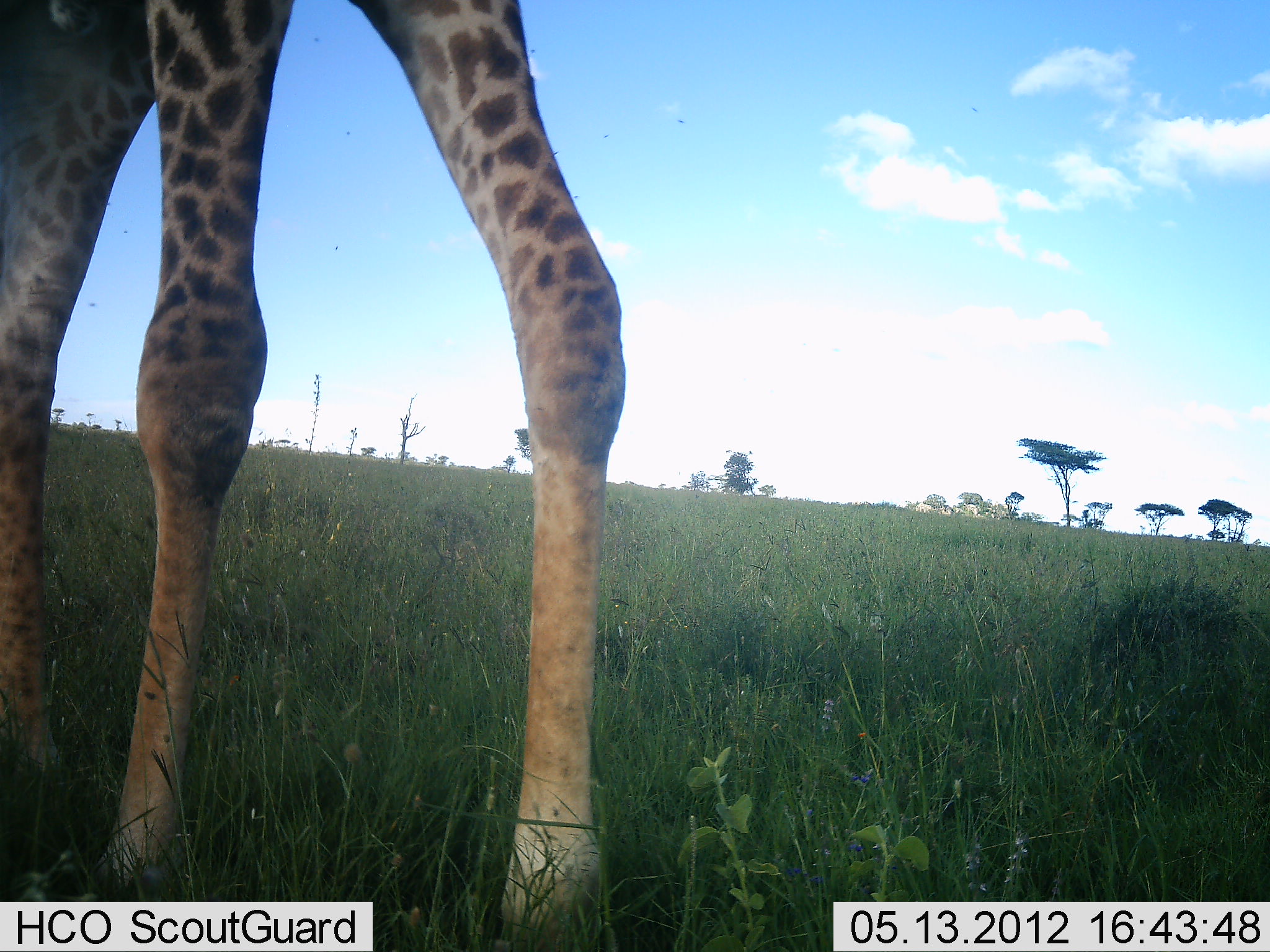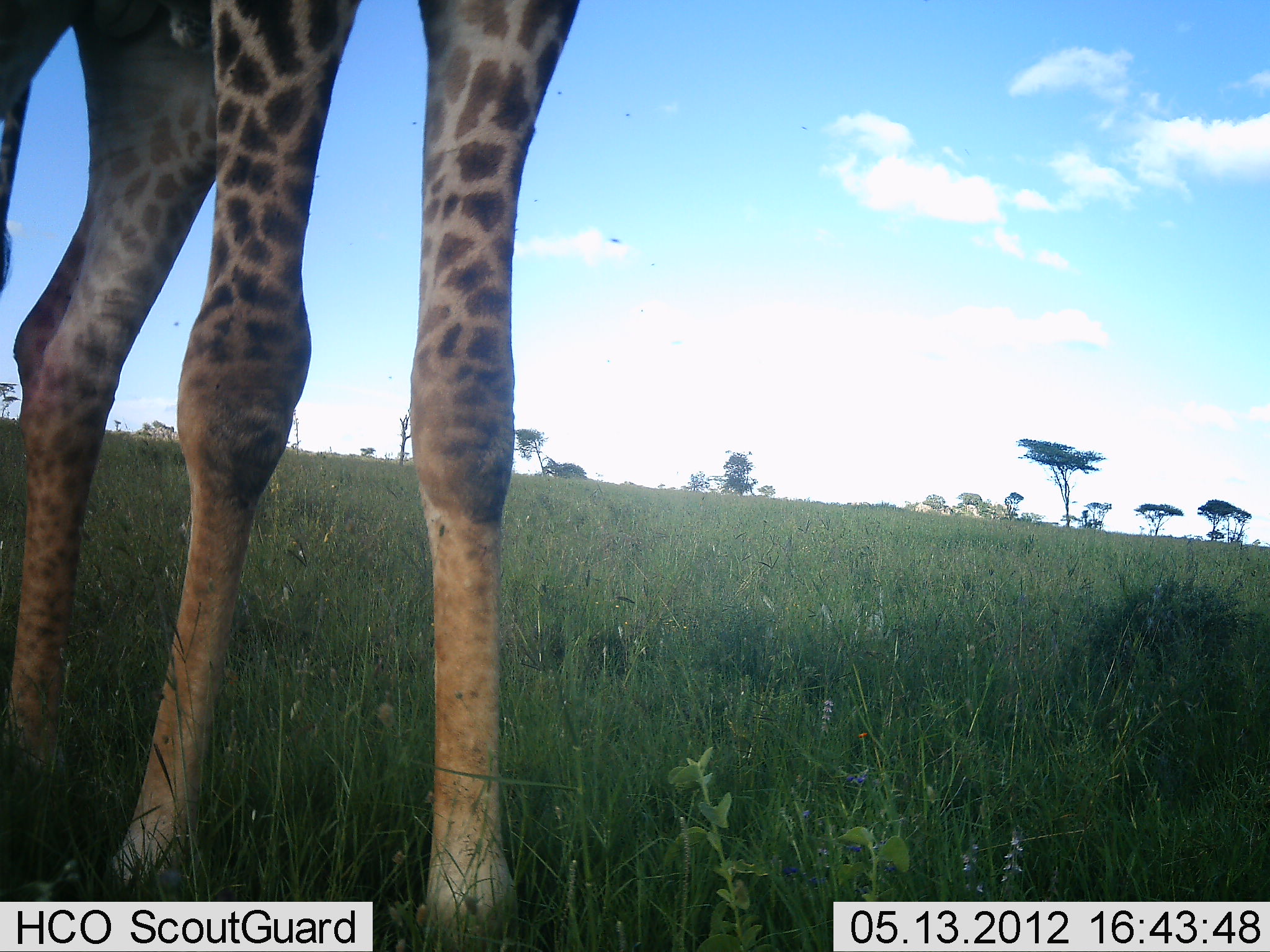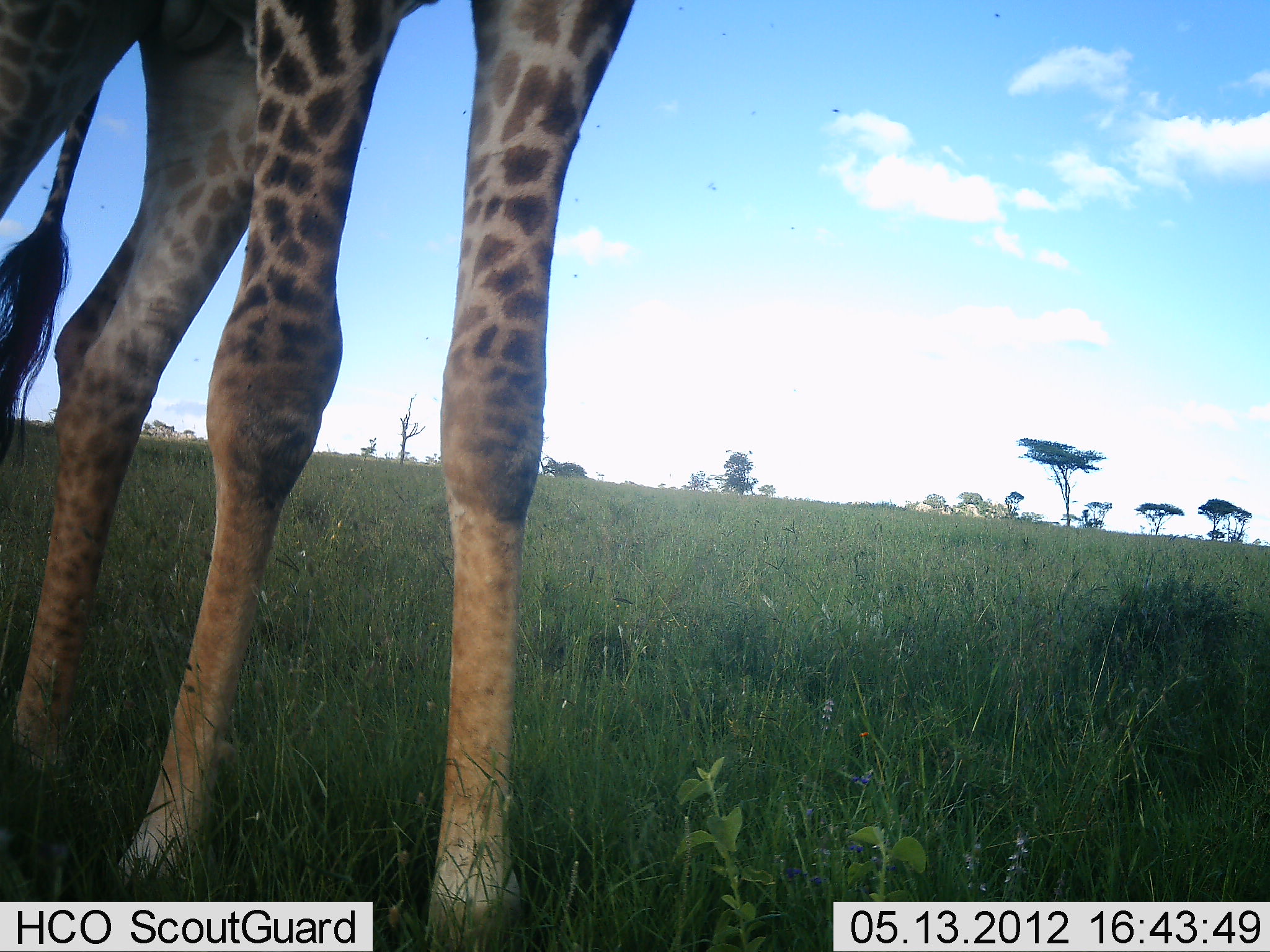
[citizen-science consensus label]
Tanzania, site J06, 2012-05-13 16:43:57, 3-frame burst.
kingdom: Animalia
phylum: Chordata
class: Mammalia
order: Artiodactyla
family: Giraffidae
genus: Giraffa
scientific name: Giraffa camelopardalis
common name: giraffe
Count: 1.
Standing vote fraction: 92%.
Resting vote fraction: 0%.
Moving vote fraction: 8%.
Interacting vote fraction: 0%.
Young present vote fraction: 0%.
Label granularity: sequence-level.